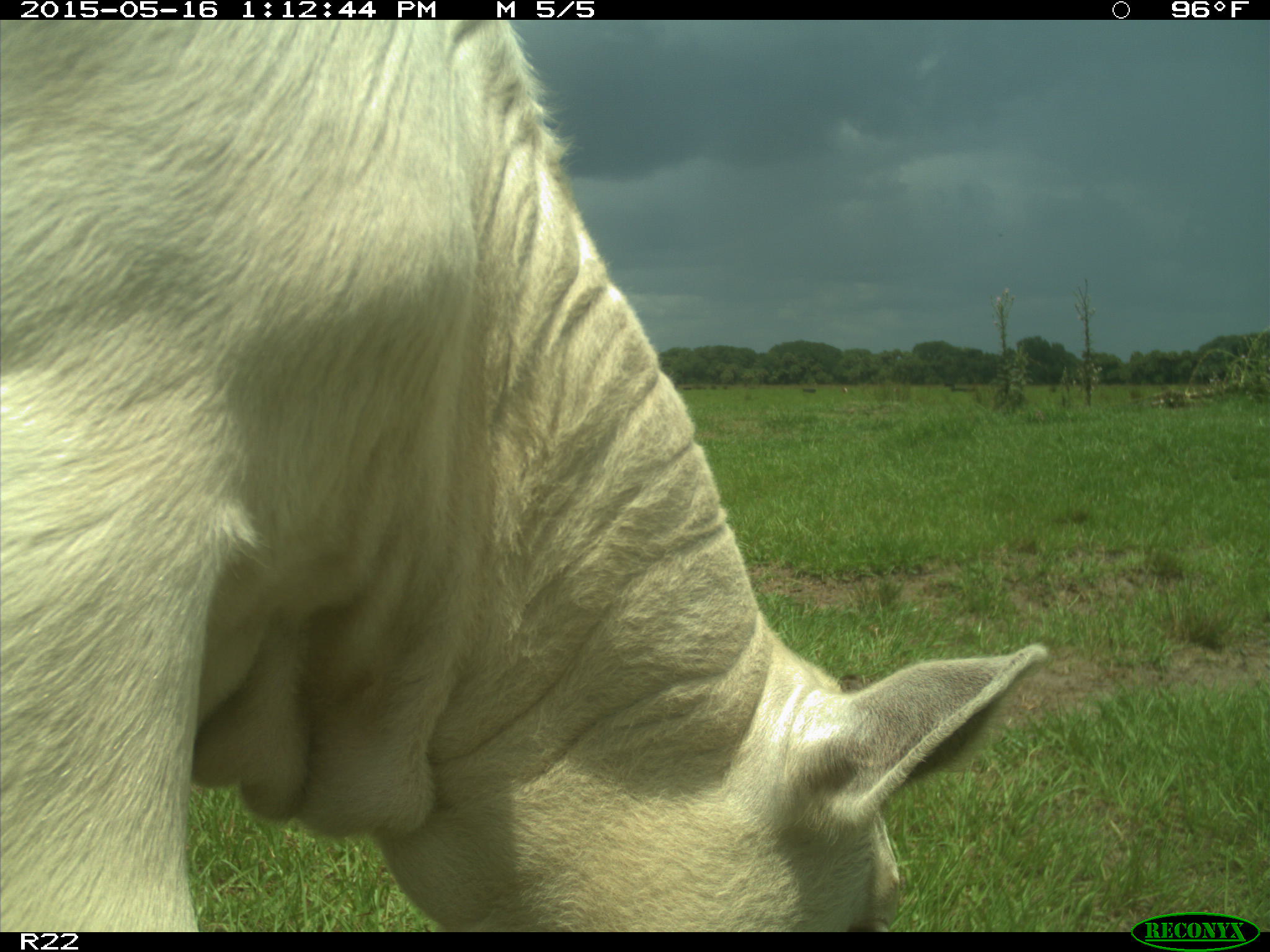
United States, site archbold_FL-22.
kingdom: Animalia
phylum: Chordata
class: Mammalia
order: Artiodactyla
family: Bovidae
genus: Bos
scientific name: Bos taurus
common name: domestic cow